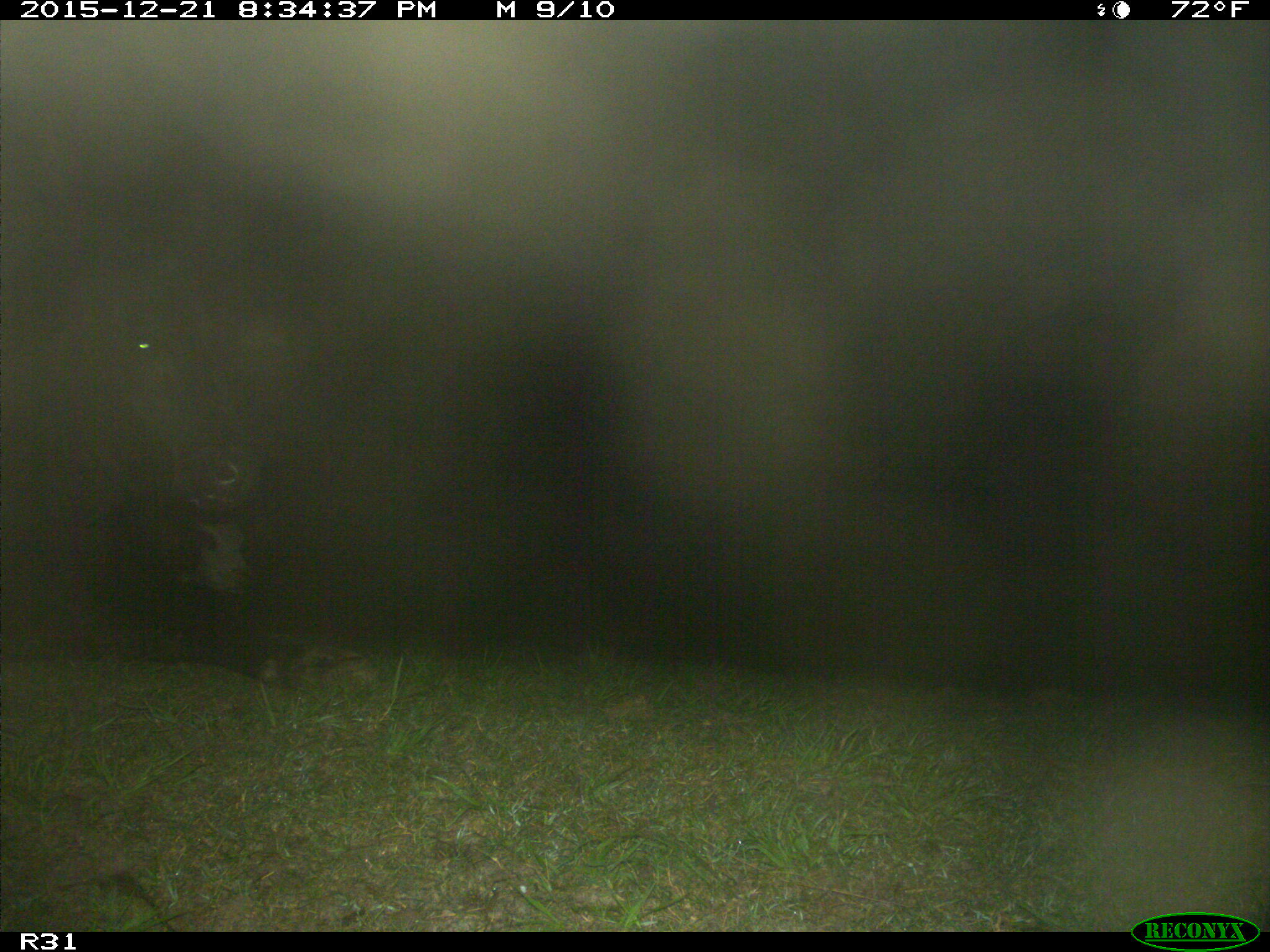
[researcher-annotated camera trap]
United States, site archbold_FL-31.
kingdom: Animalia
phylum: Chordata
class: Mammalia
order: Artiodactyla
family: Bovidae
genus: Bos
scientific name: Bos taurus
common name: domestic cow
Bos taurus (domestic cow).